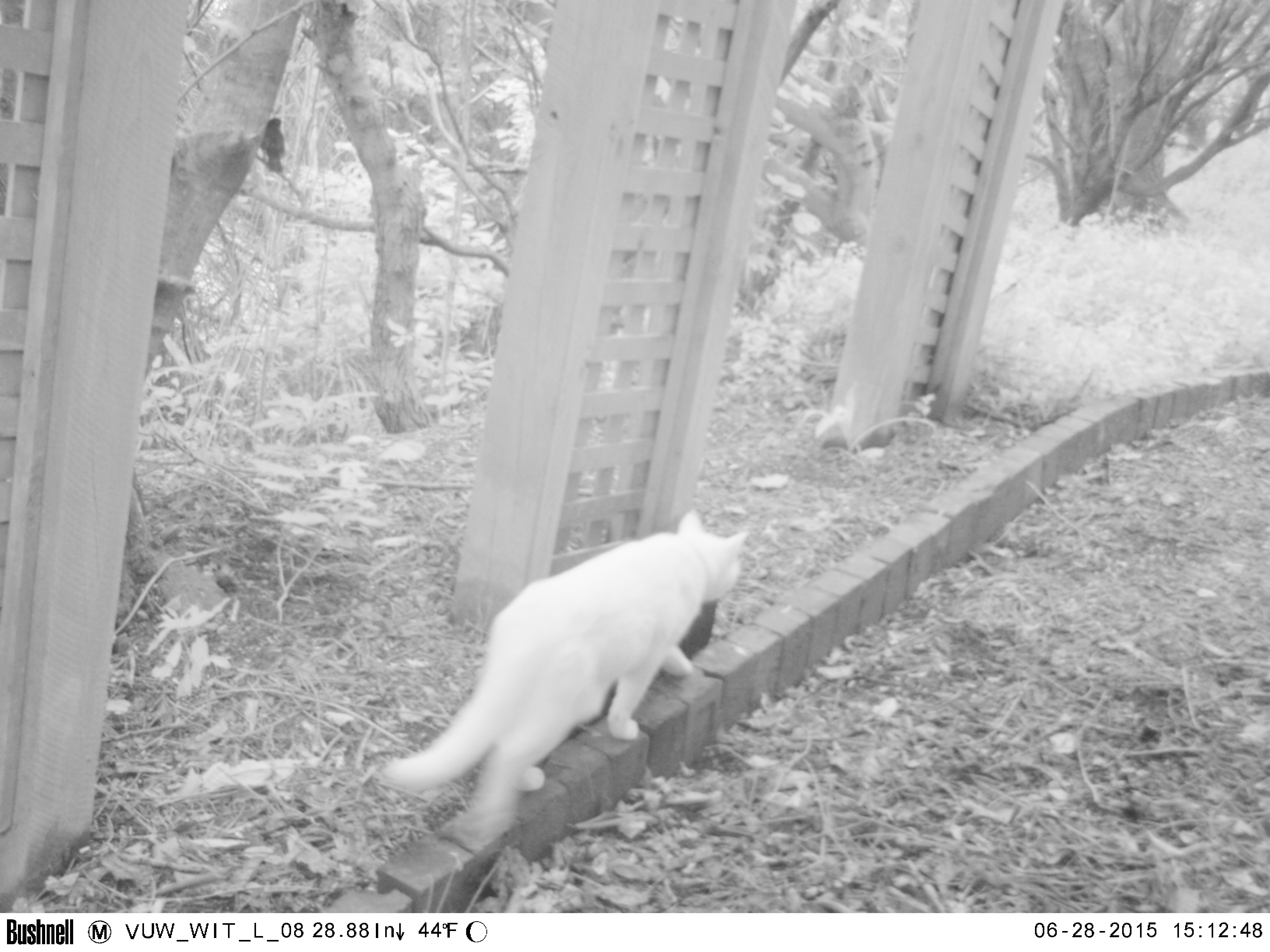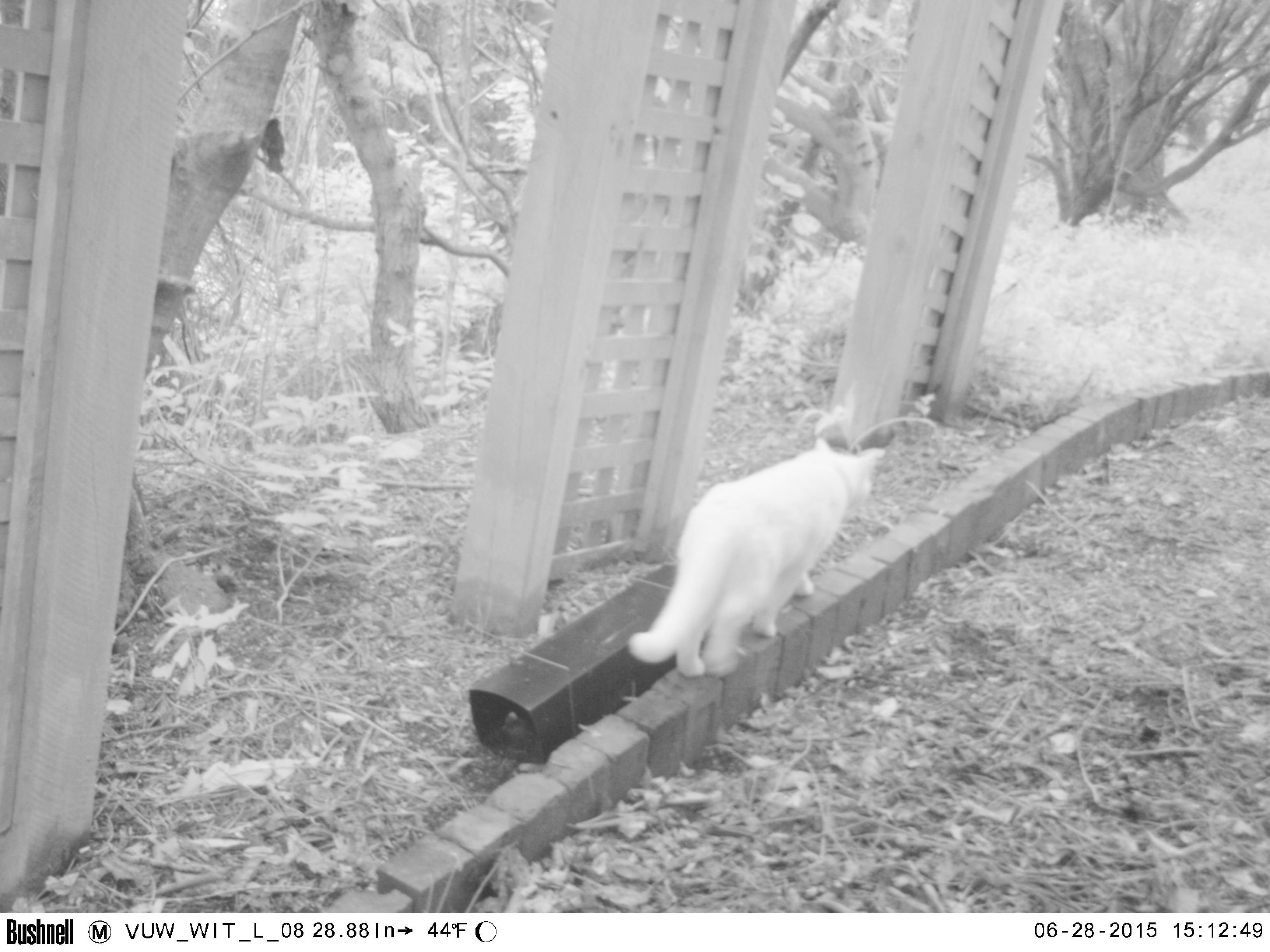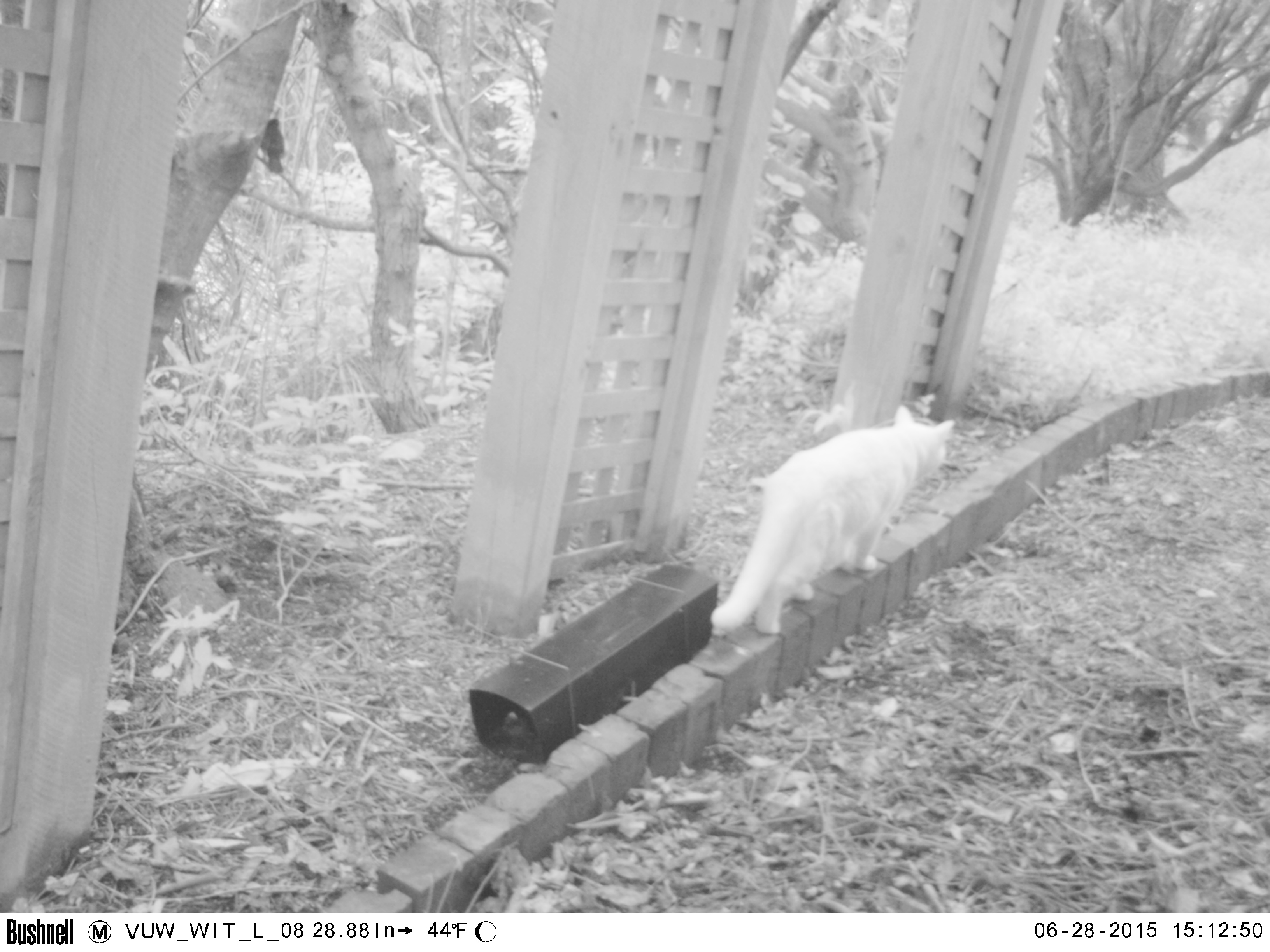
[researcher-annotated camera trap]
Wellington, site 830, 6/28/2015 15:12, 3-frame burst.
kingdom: Animalia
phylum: Chordata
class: Mammalia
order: Carnivora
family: Felidae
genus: Felis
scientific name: Felis catus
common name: cat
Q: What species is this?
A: Cat (Felis catus).